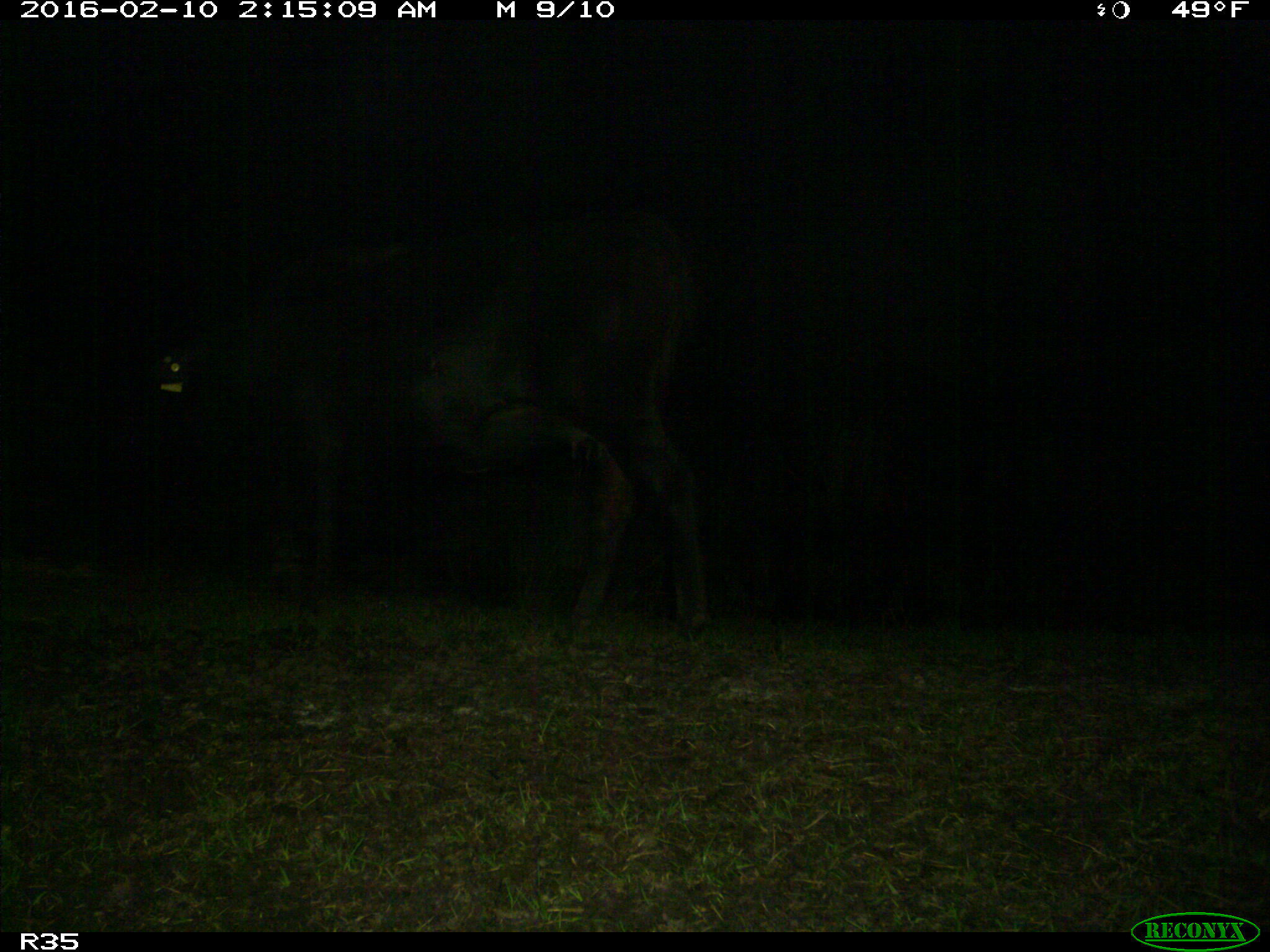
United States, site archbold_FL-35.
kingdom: Animalia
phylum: Chordata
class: Mammalia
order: Artiodactyla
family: Bovidae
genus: Bos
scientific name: Bos taurus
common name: domestic cow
Bos taurus (domestic cow).